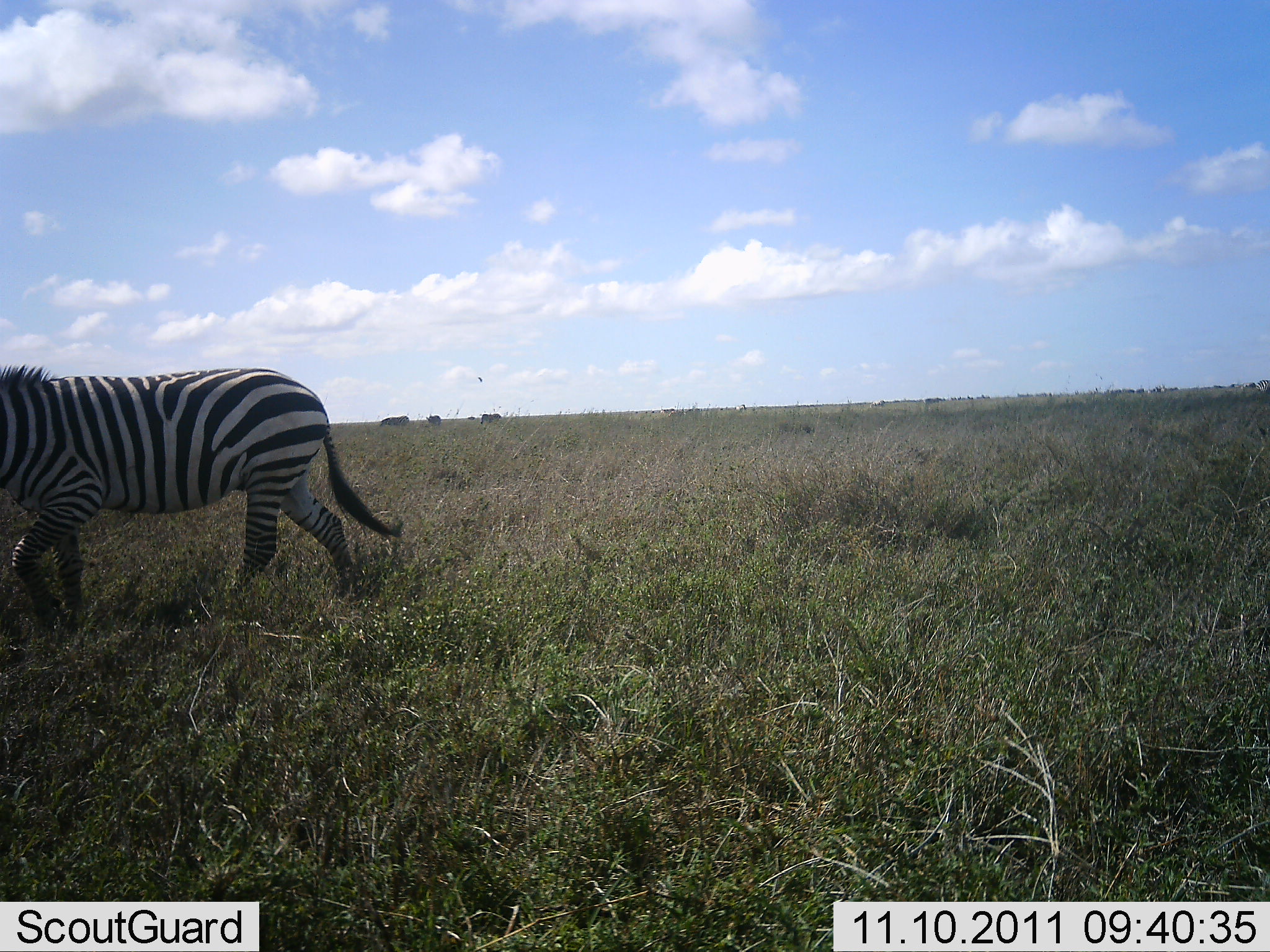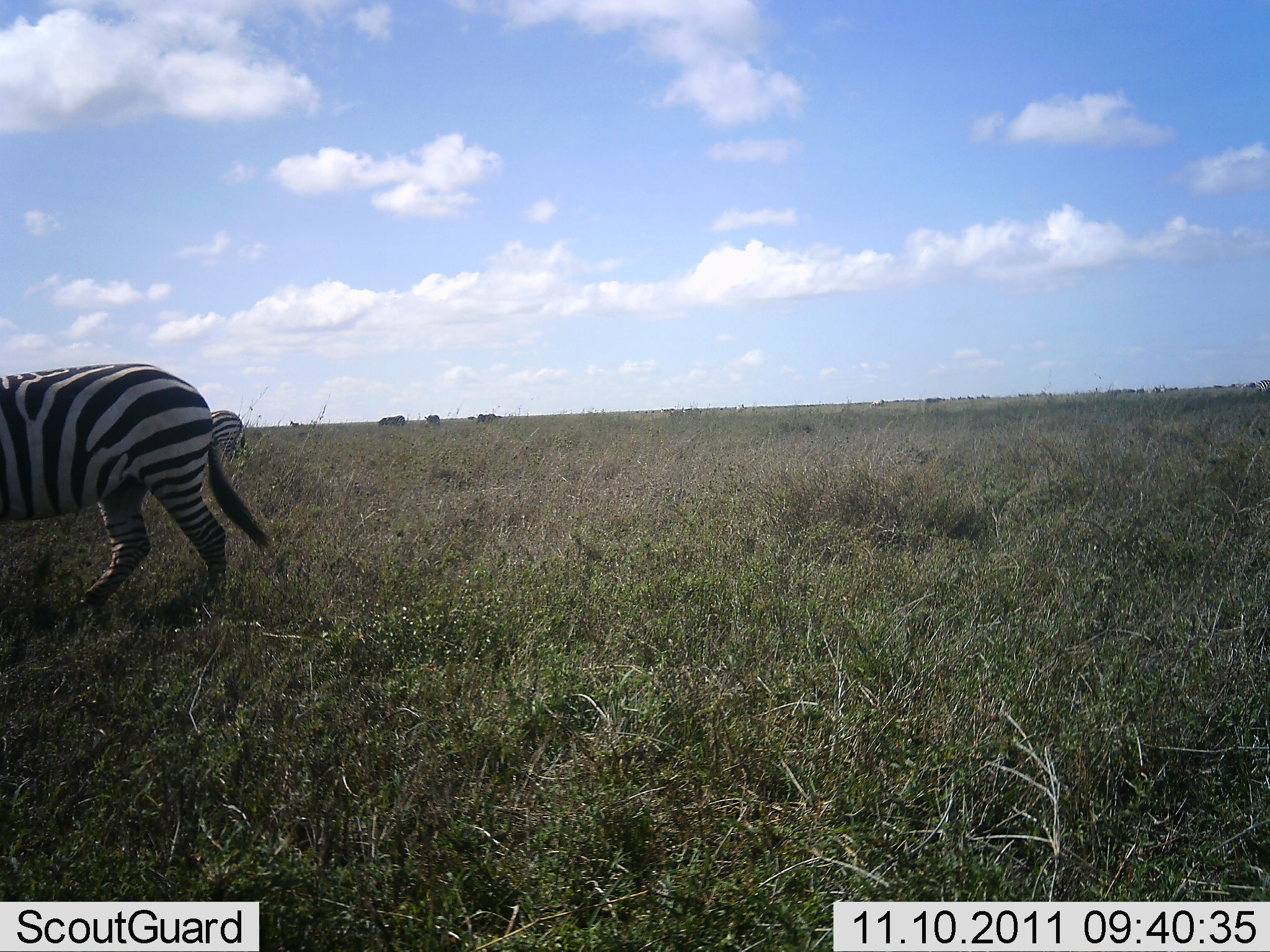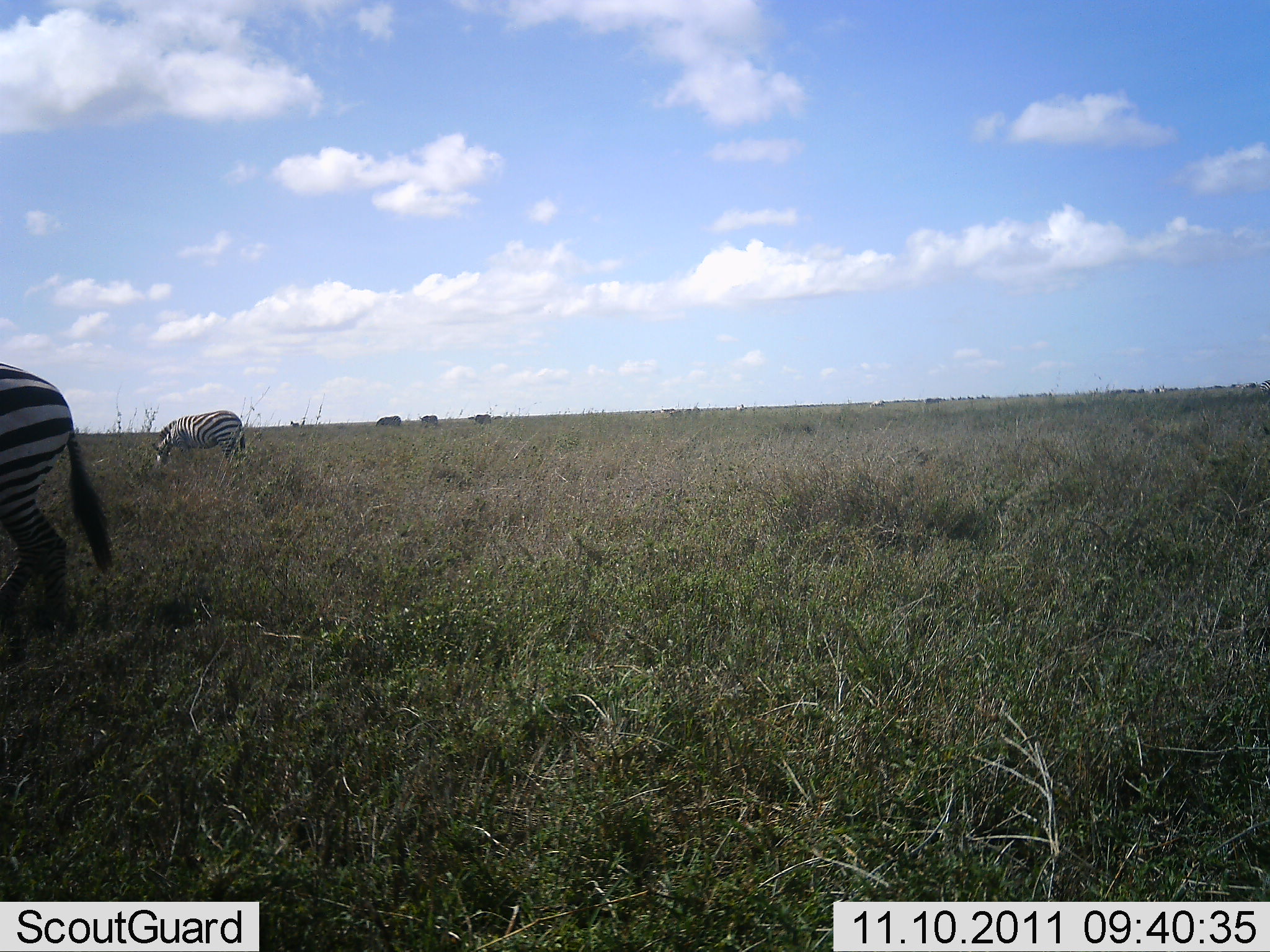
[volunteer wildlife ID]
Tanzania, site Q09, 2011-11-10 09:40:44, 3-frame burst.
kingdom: Animalia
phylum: Chordata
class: Mammalia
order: Perissodactyla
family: Equidae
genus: Equus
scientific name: Equus quagga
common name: plains zebra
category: zebra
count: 2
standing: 36%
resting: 0%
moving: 73%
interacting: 0%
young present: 0%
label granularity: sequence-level